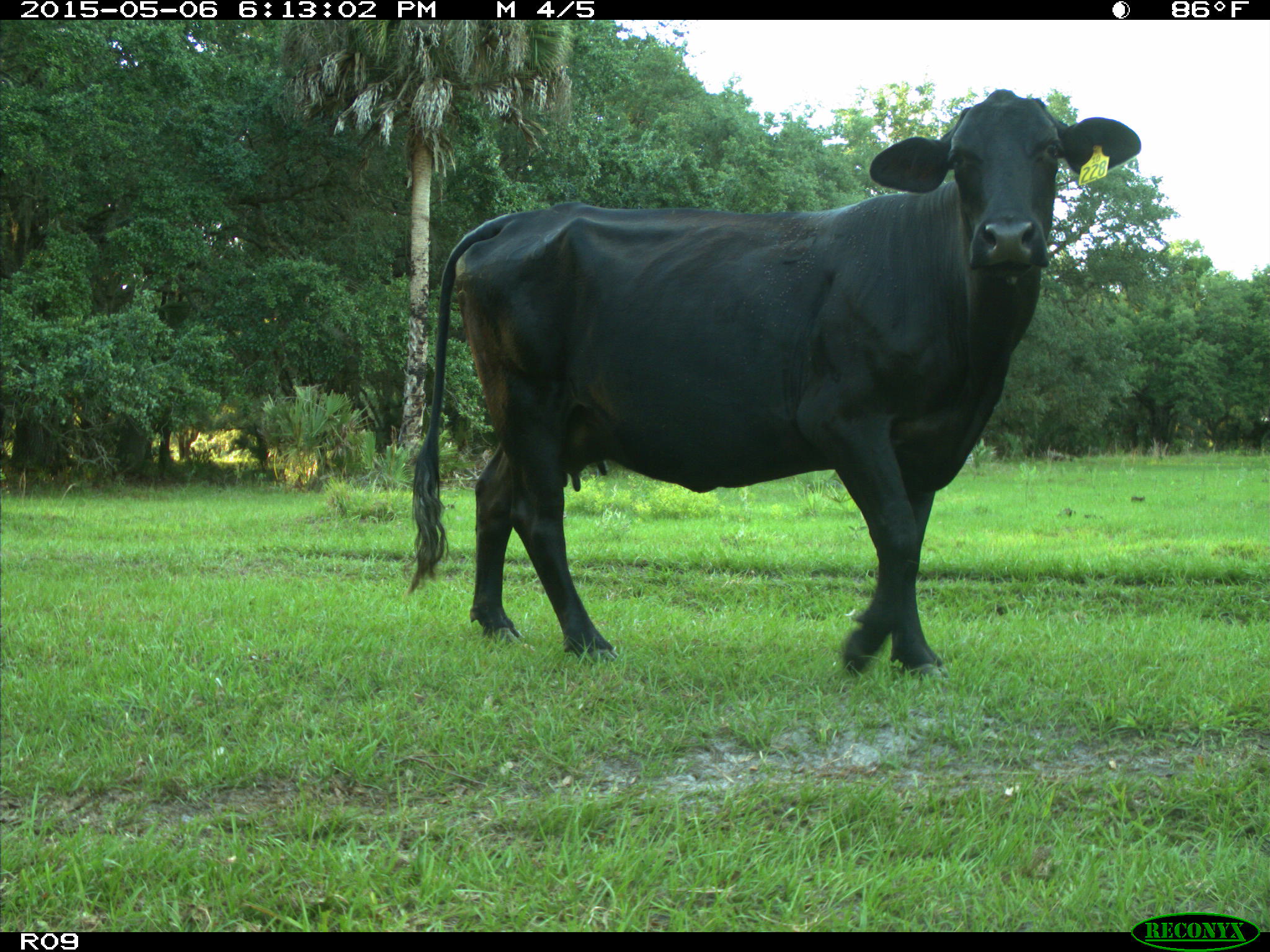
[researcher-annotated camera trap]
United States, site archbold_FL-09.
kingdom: Animalia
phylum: Chordata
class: Mammalia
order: Artiodactyla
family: Bovidae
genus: Bos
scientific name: Bos taurus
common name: domestic cow